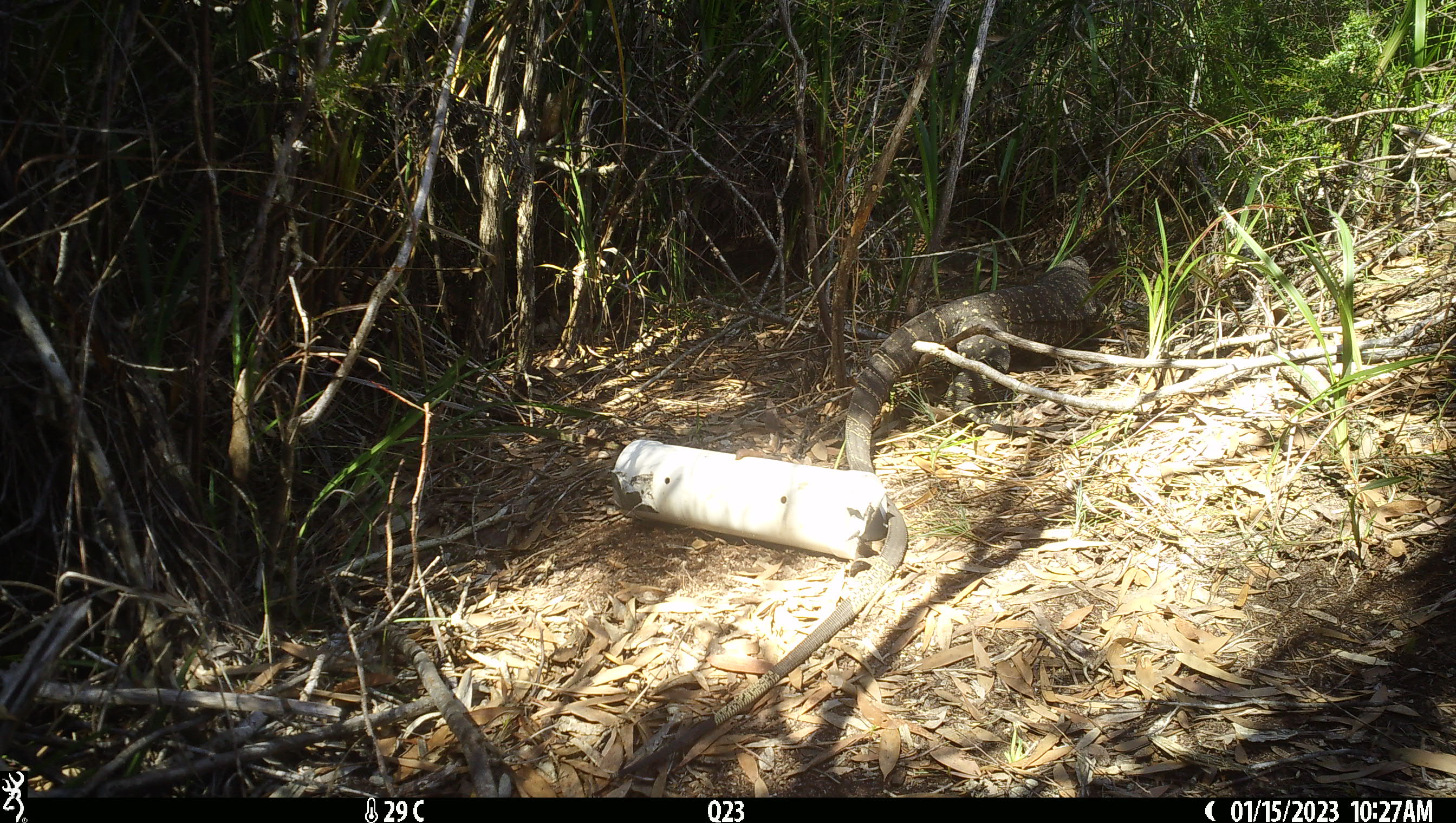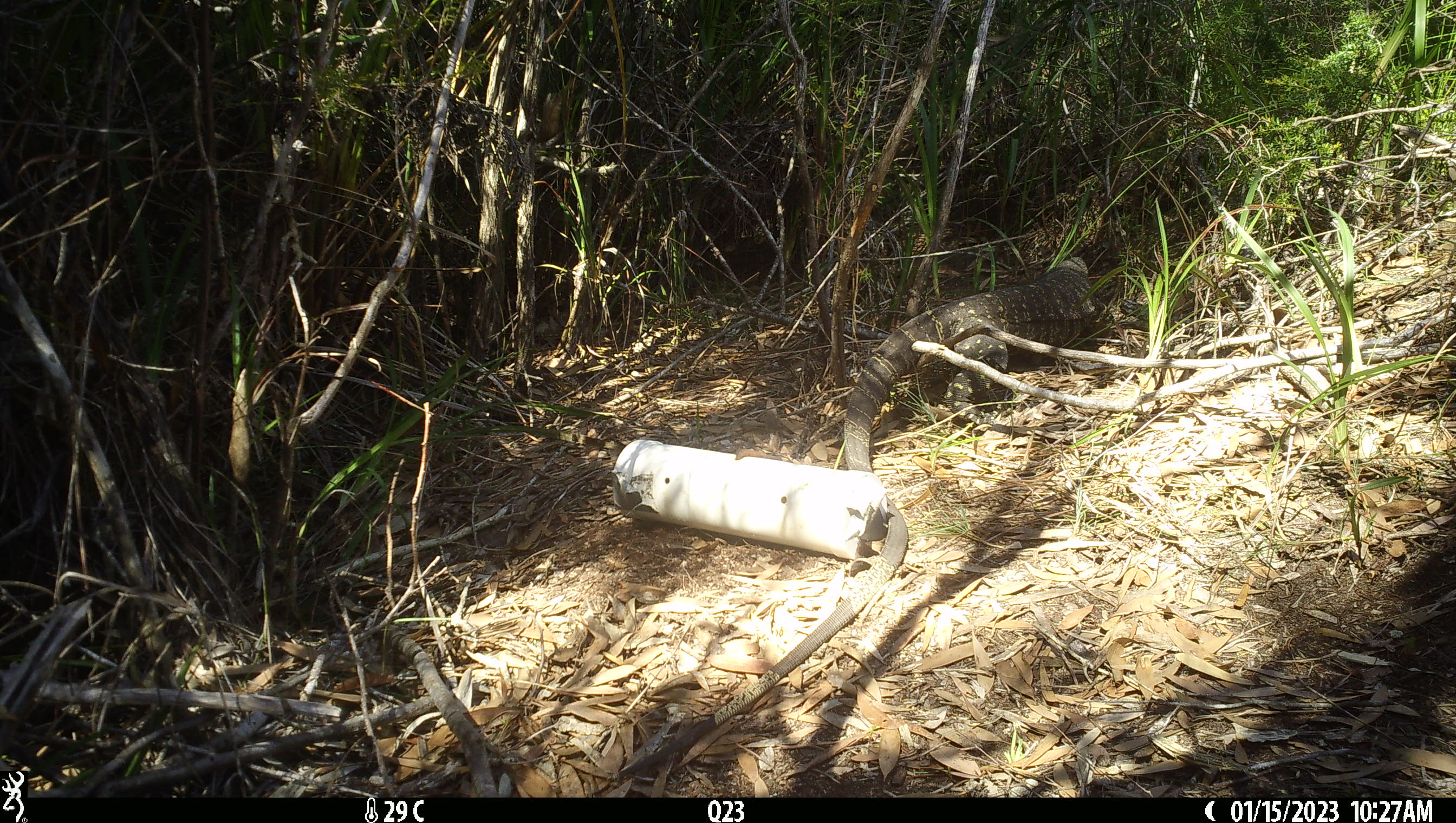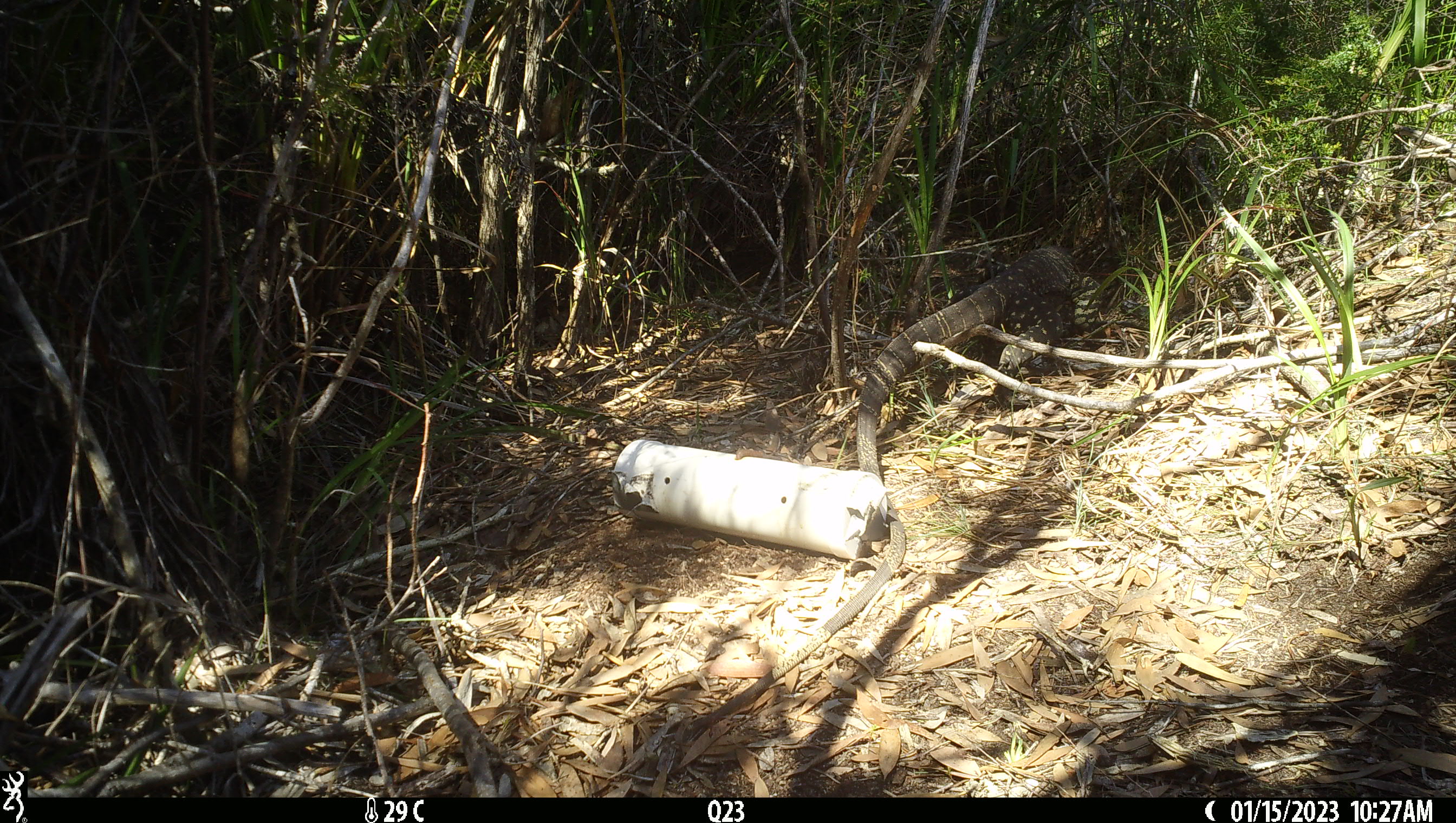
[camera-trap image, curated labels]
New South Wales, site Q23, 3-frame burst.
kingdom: Animalia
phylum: Chordata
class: Reptilia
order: Squamata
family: Varanidae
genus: Varanus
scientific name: Varanus varius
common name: lace monitor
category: goanna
Goanna (lace monitor) (Varanus varius).